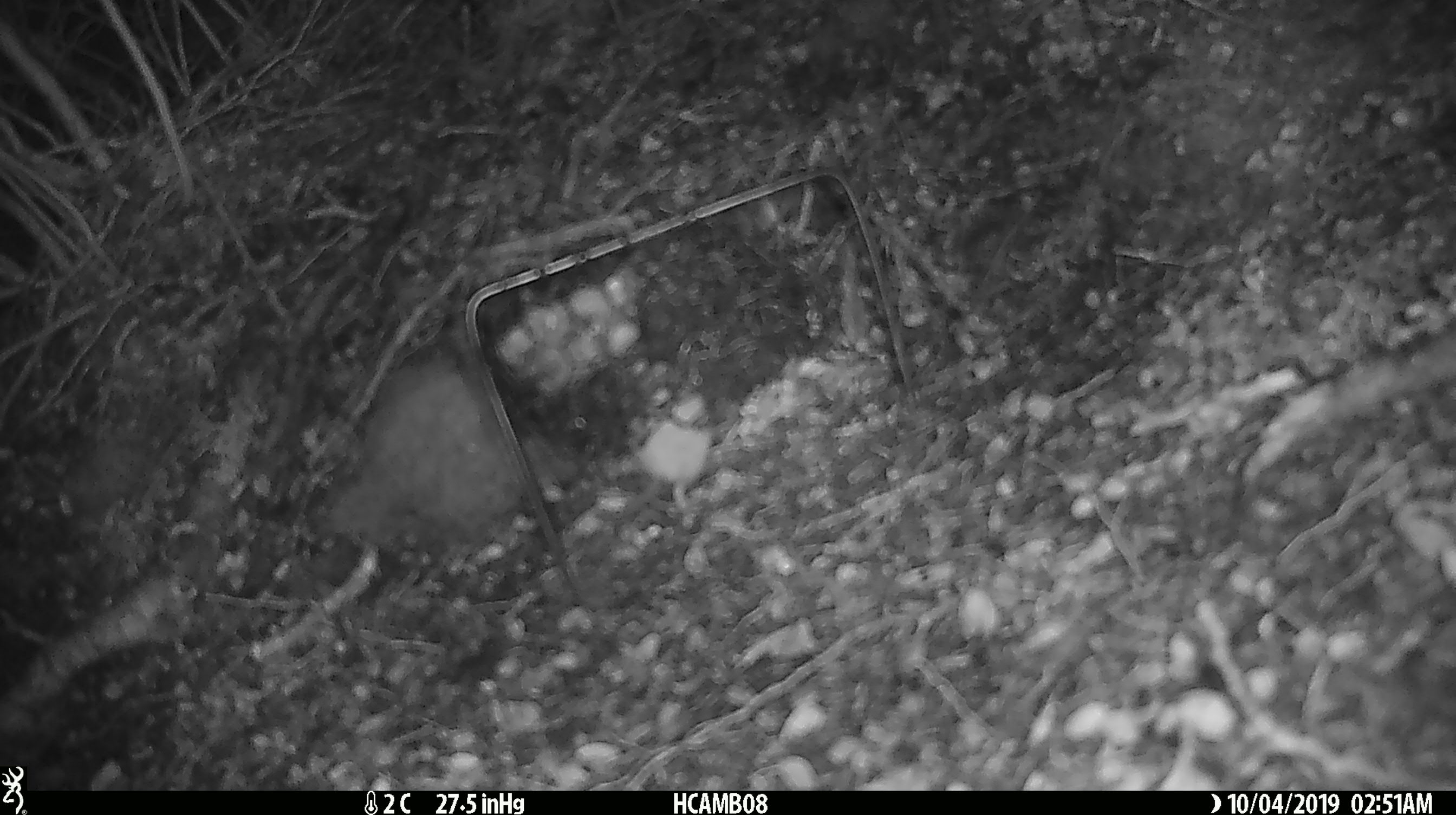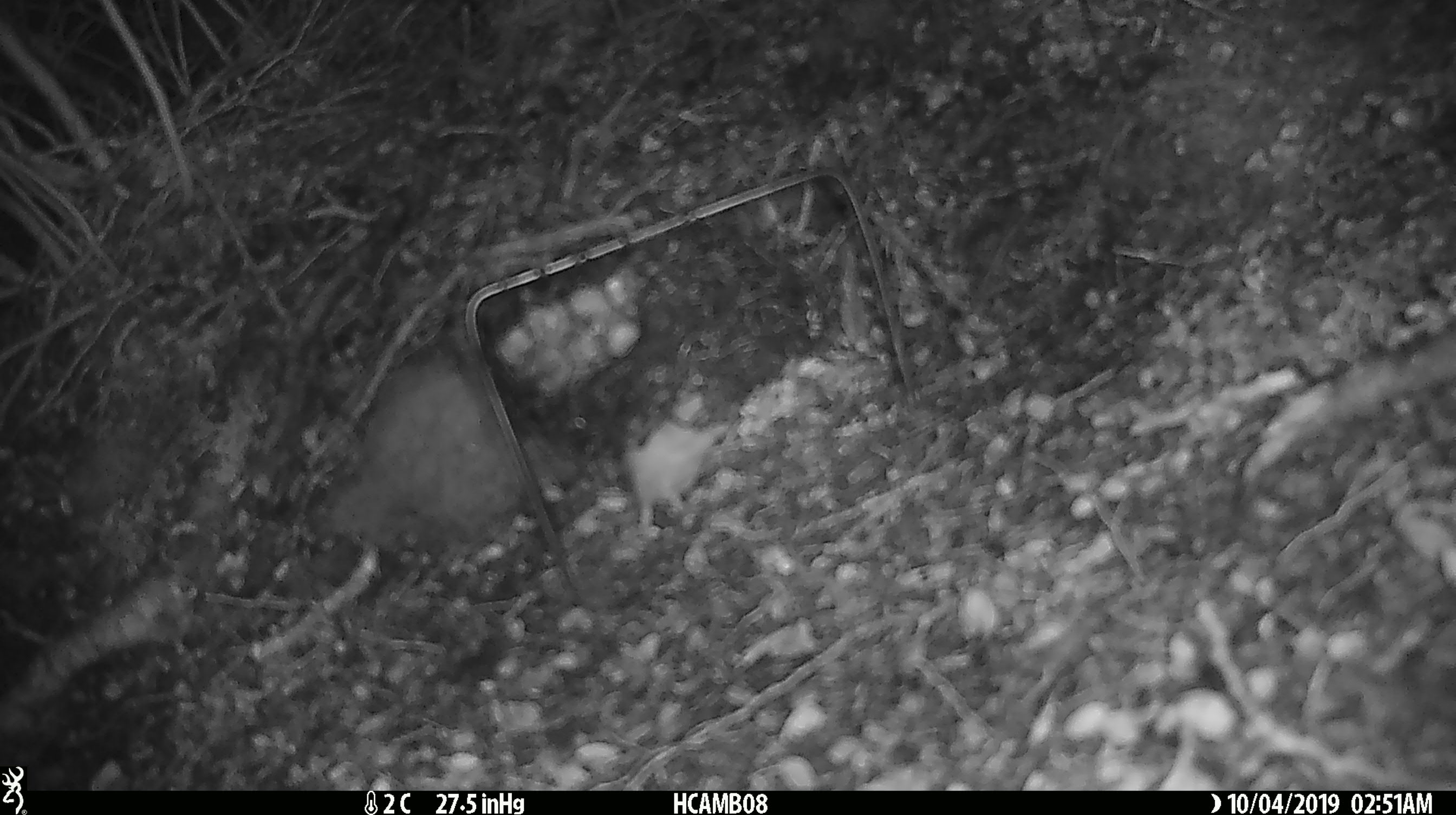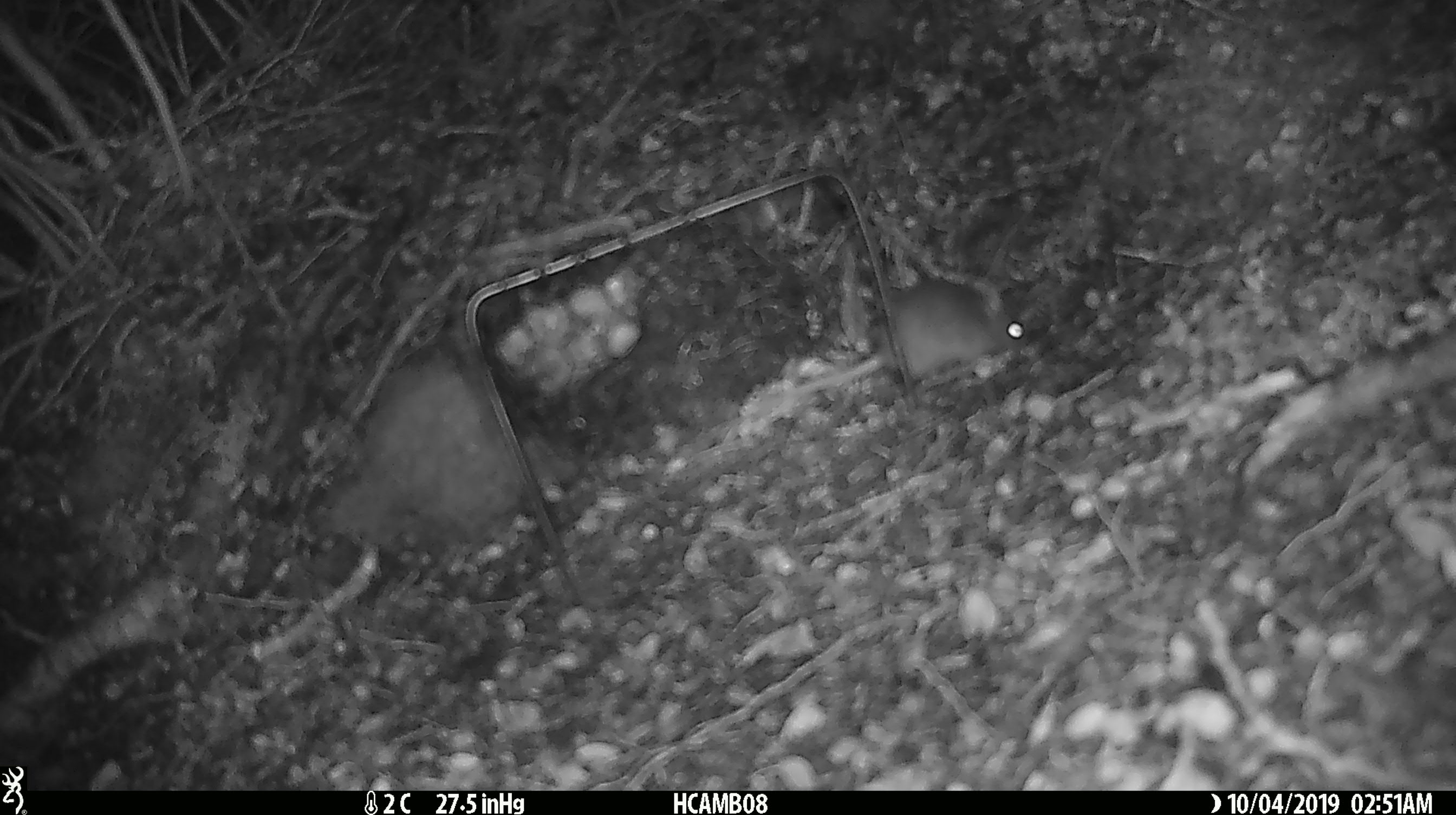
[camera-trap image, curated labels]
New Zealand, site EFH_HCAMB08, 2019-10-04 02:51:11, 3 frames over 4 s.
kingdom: Animalia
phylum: Chordata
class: Mammalia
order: Rodentia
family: Muridae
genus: Mus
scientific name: Mus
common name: mouse